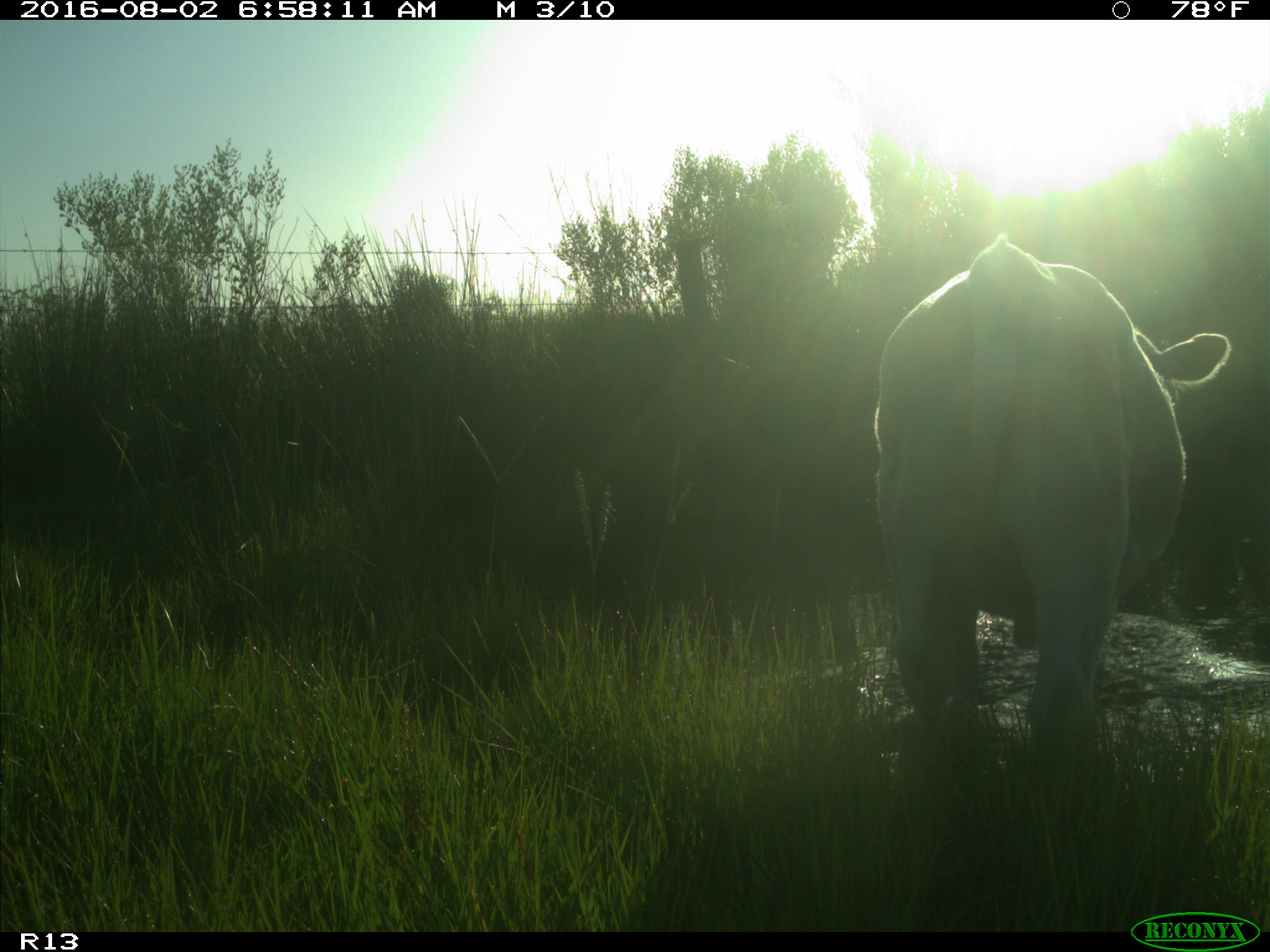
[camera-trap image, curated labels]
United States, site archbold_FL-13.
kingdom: Animalia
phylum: Chordata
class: Mammalia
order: Artiodactyla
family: Bovidae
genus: Bos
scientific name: Bos taurus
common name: domestic cow